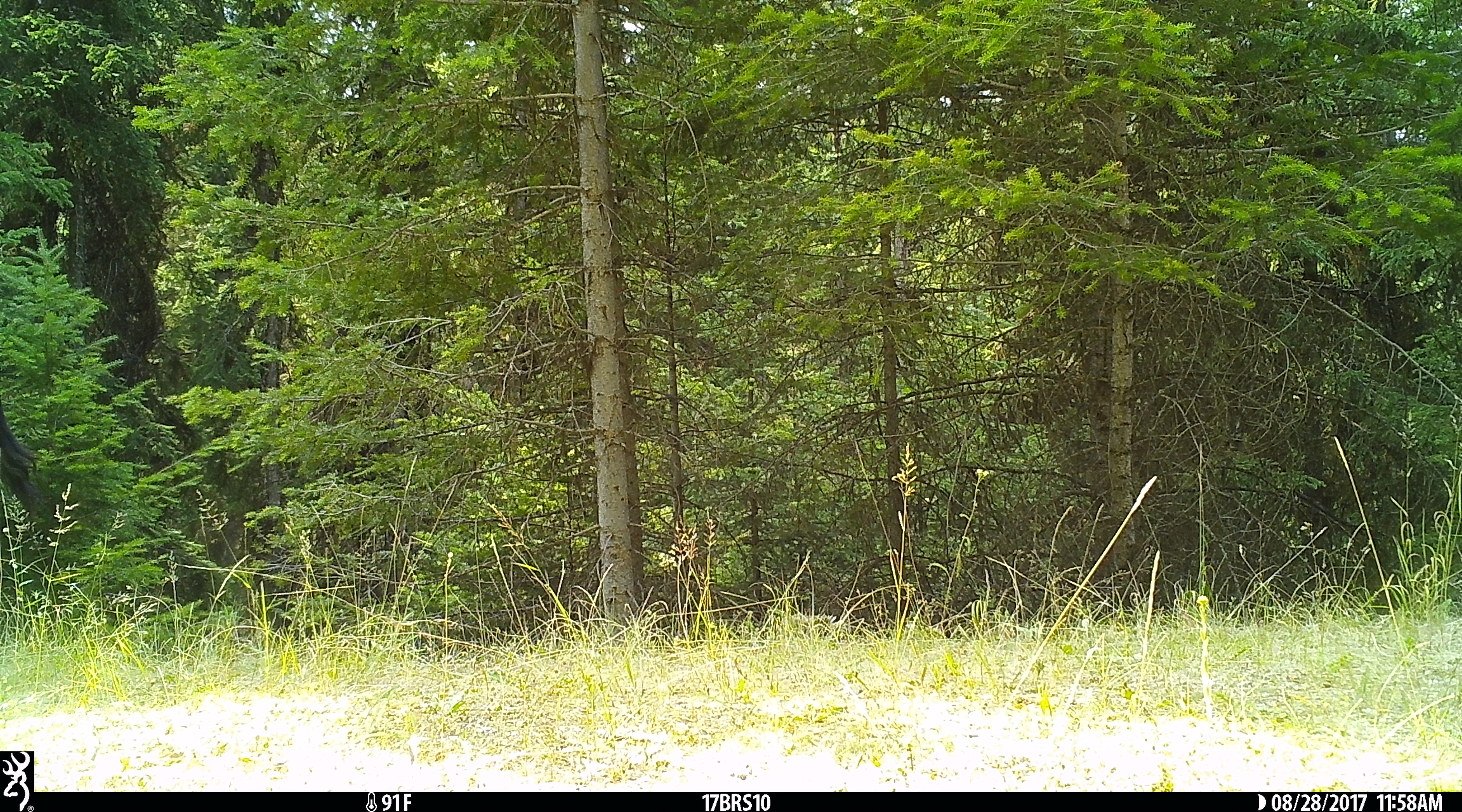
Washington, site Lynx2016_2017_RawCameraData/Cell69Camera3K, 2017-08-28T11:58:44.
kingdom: Animalia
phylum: Chordata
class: Mammalia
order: Artiodactyla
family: Bovidae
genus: Bos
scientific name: Bos taurus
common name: domestic cattle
Domestic cattle (Bos taurus). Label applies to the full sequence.